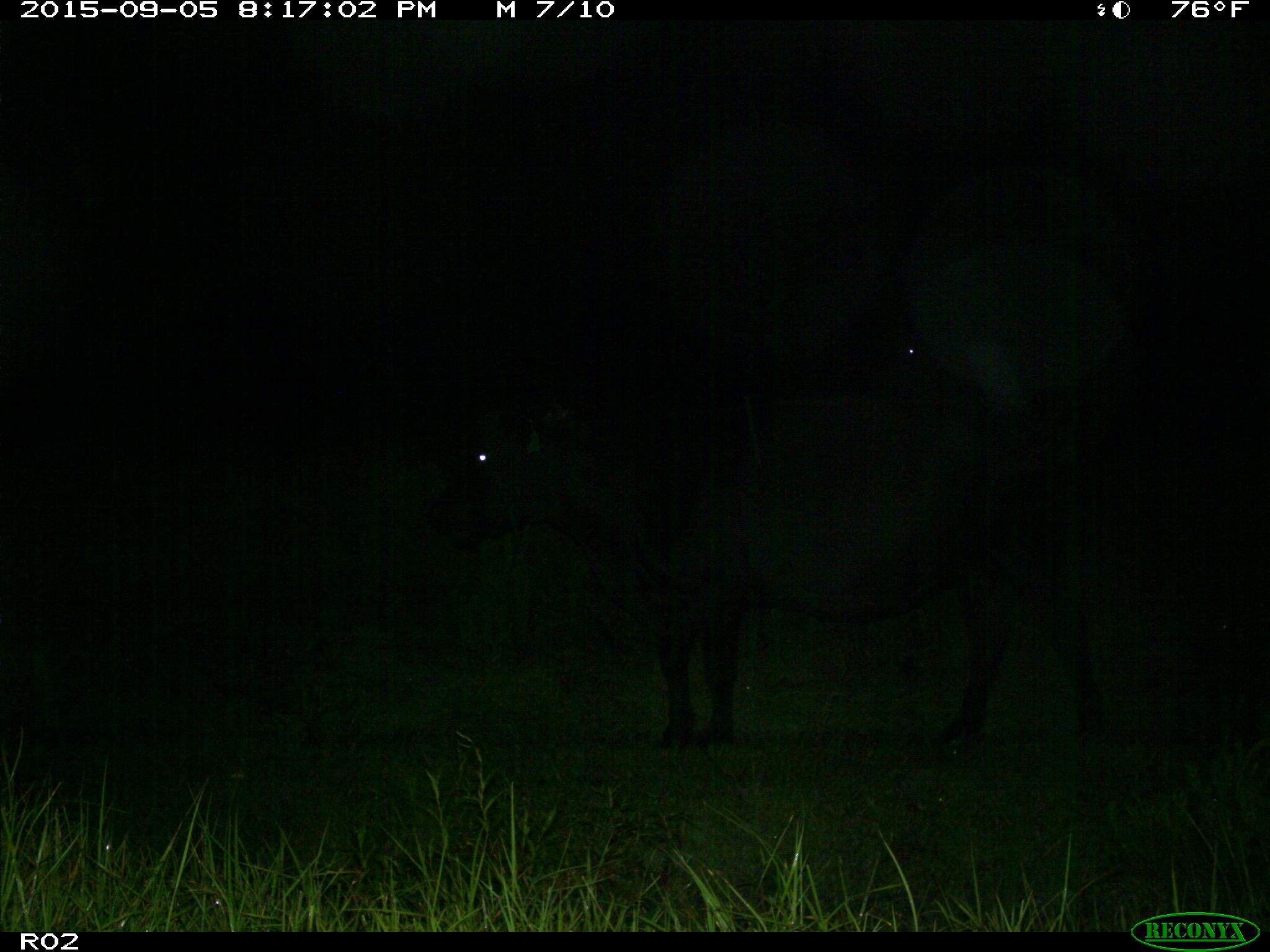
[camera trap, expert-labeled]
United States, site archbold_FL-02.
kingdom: Animalia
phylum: Chordata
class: Mammalia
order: Artiodactyla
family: Bovidae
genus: Bos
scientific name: Bos taurus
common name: domestic cow